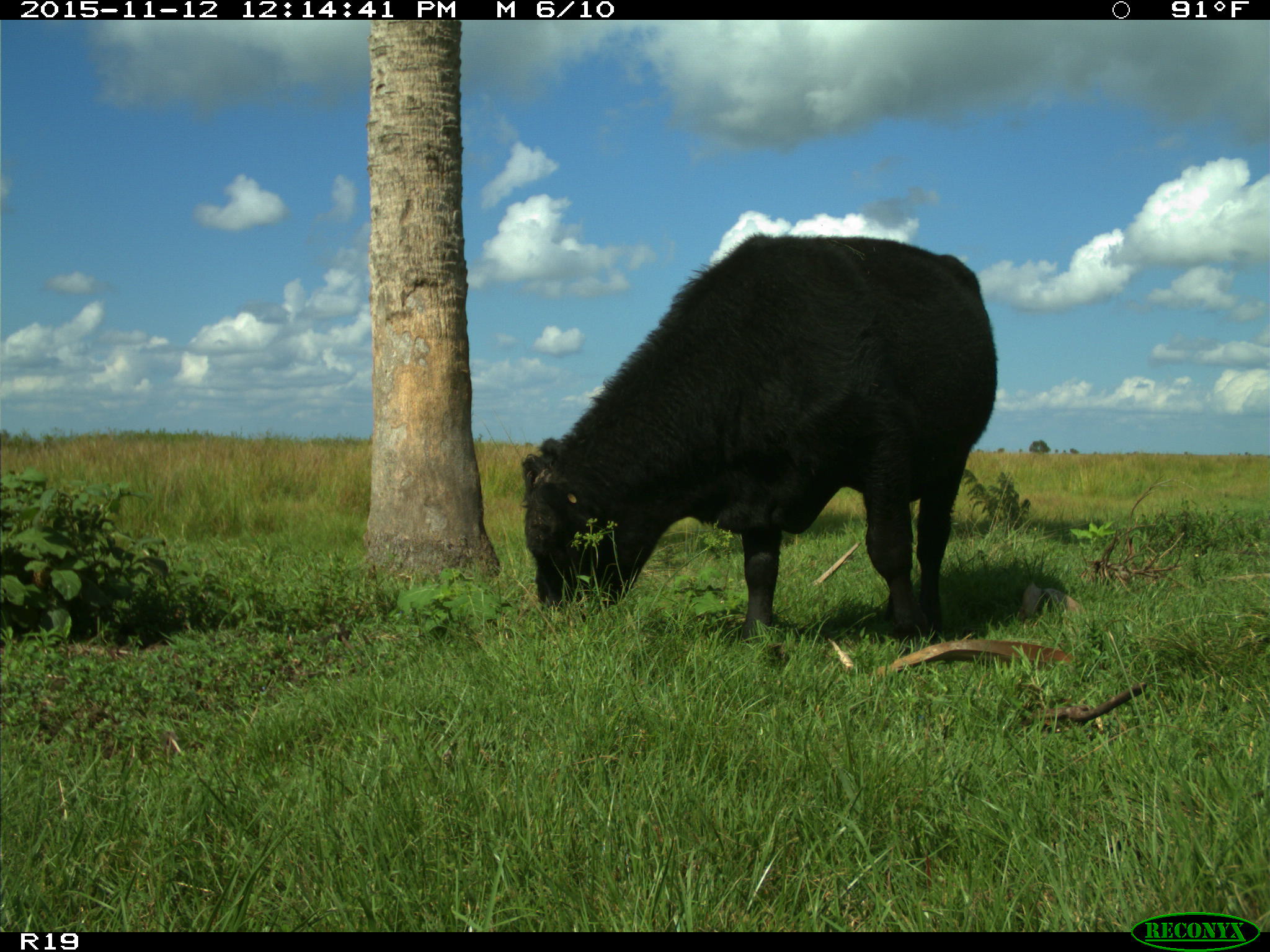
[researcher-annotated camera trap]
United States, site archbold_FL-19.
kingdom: Animalia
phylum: Chordata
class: Mammalia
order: Artiodactyla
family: Bovidae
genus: Bos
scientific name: Bos taurus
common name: domestic cow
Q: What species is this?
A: Bos taurus (domestic cow).